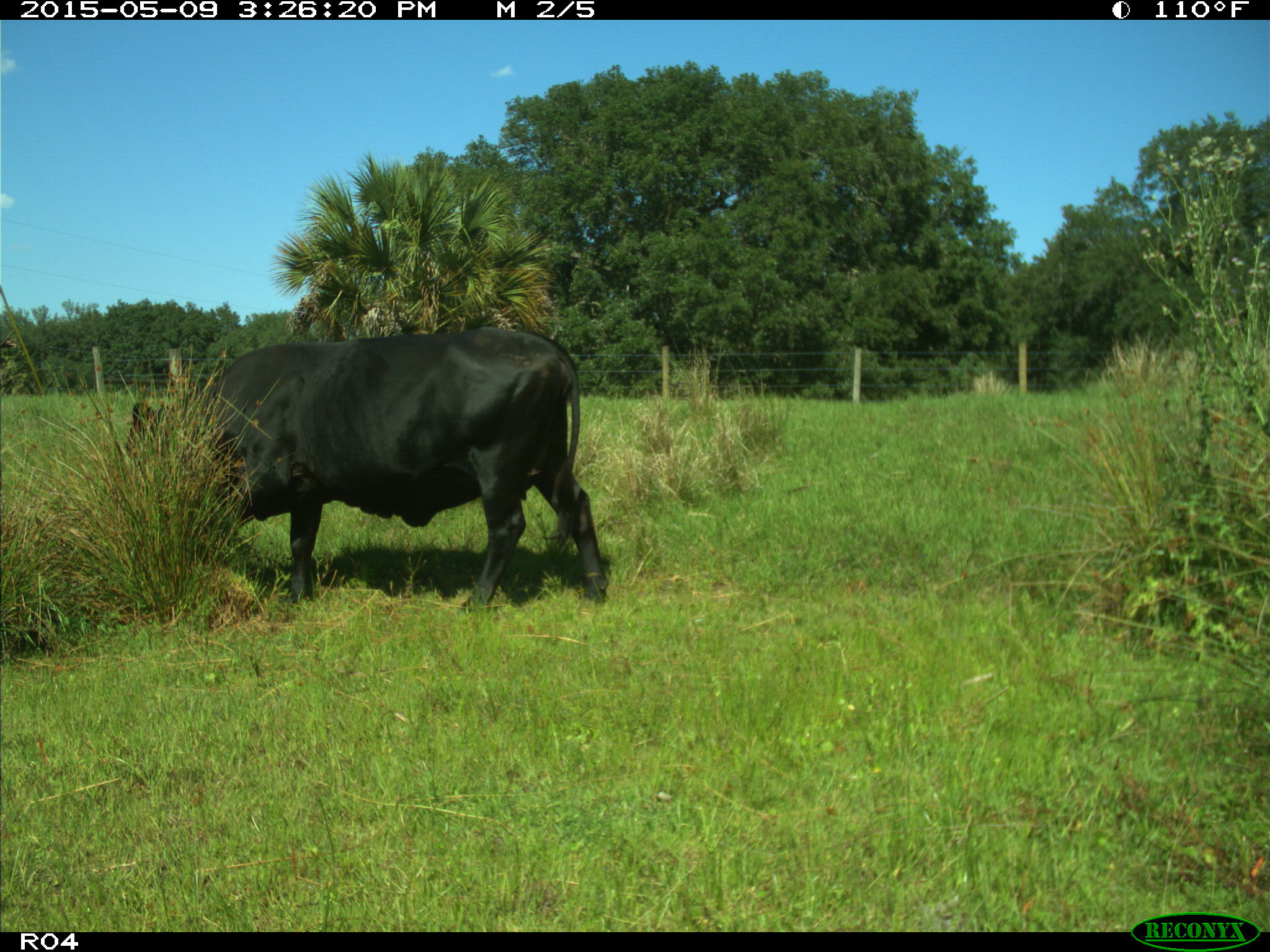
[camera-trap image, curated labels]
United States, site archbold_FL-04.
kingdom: Animalia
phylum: Chordata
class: Mammalia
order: Artiodactyla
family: Bovidae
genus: Bos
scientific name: Bos taurus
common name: domestic cow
Bos taurus (domestic cow).